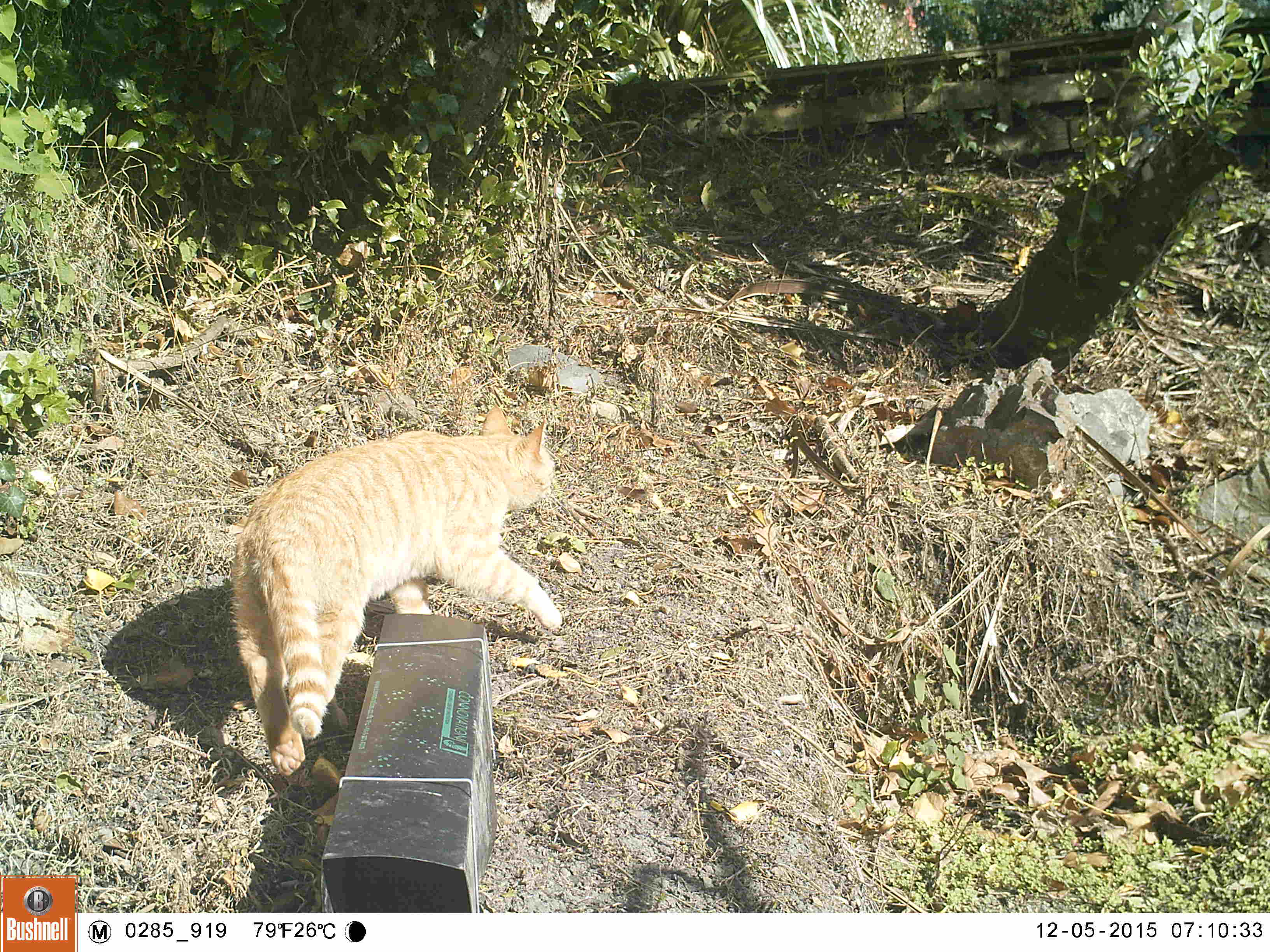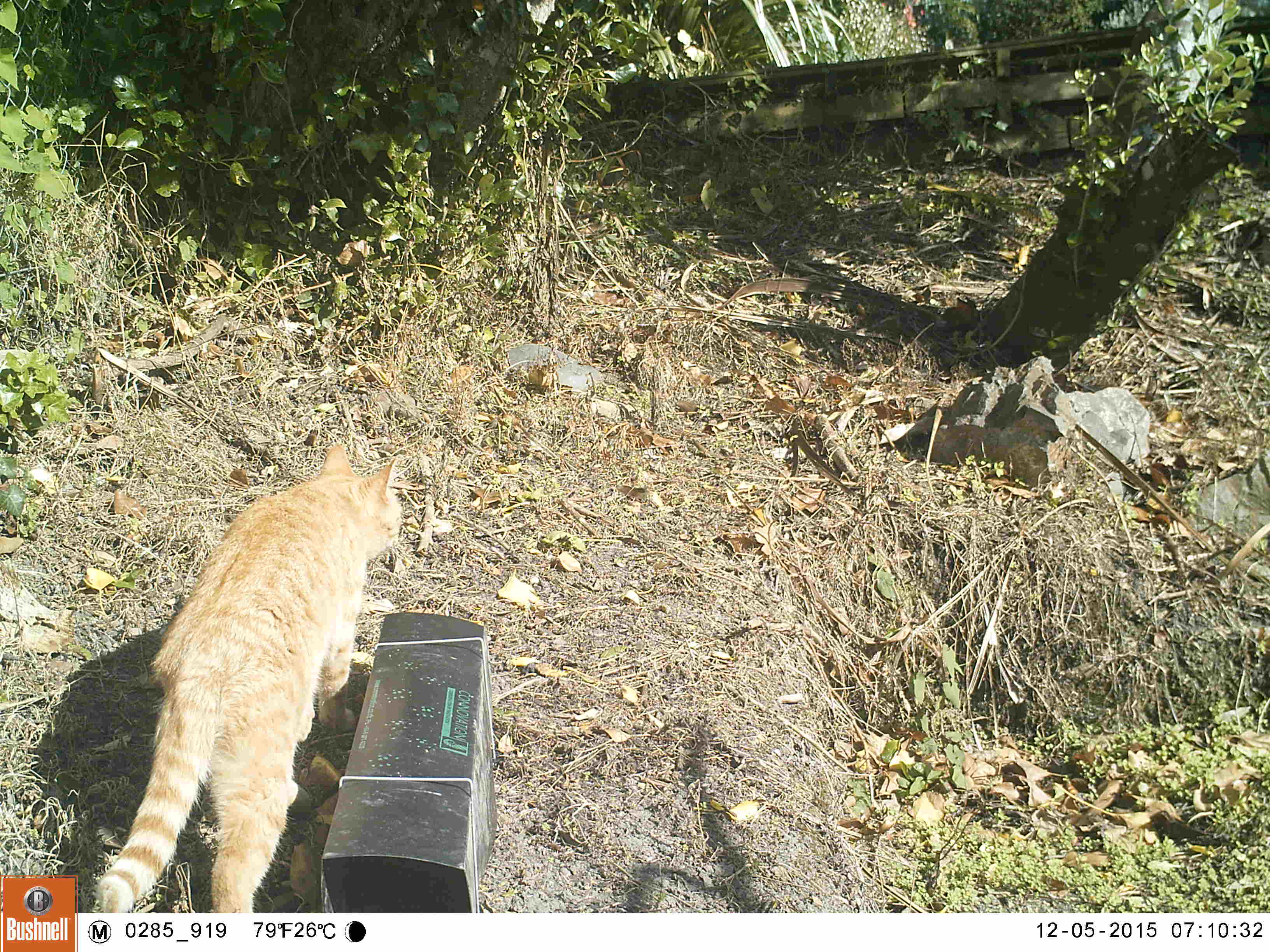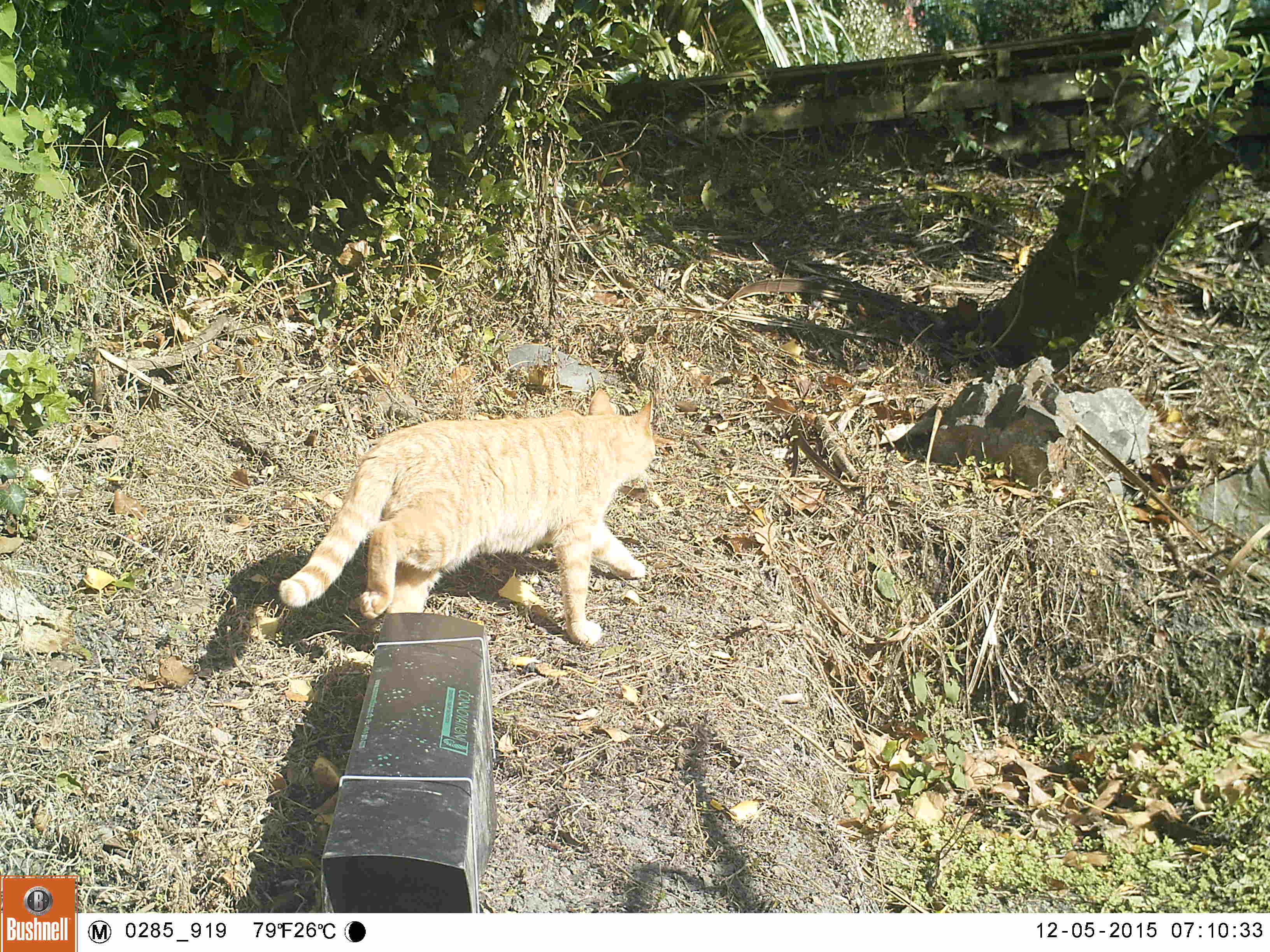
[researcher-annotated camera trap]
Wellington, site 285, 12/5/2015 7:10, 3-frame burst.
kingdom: Animalia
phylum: Chordata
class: Mammalia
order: Carnivora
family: Felidae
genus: Felis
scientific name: Felis catus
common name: cat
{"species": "cat (Felis catus)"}